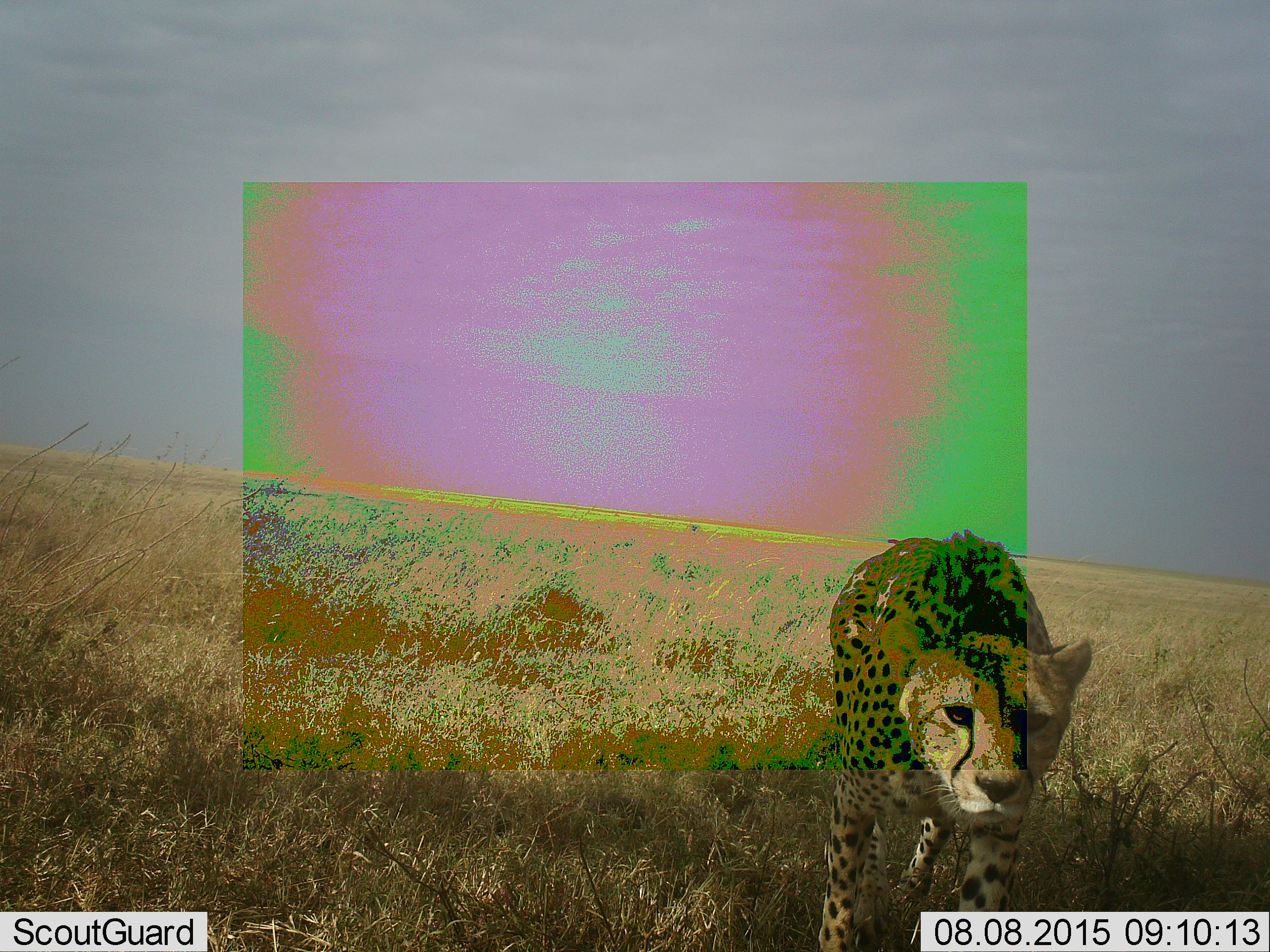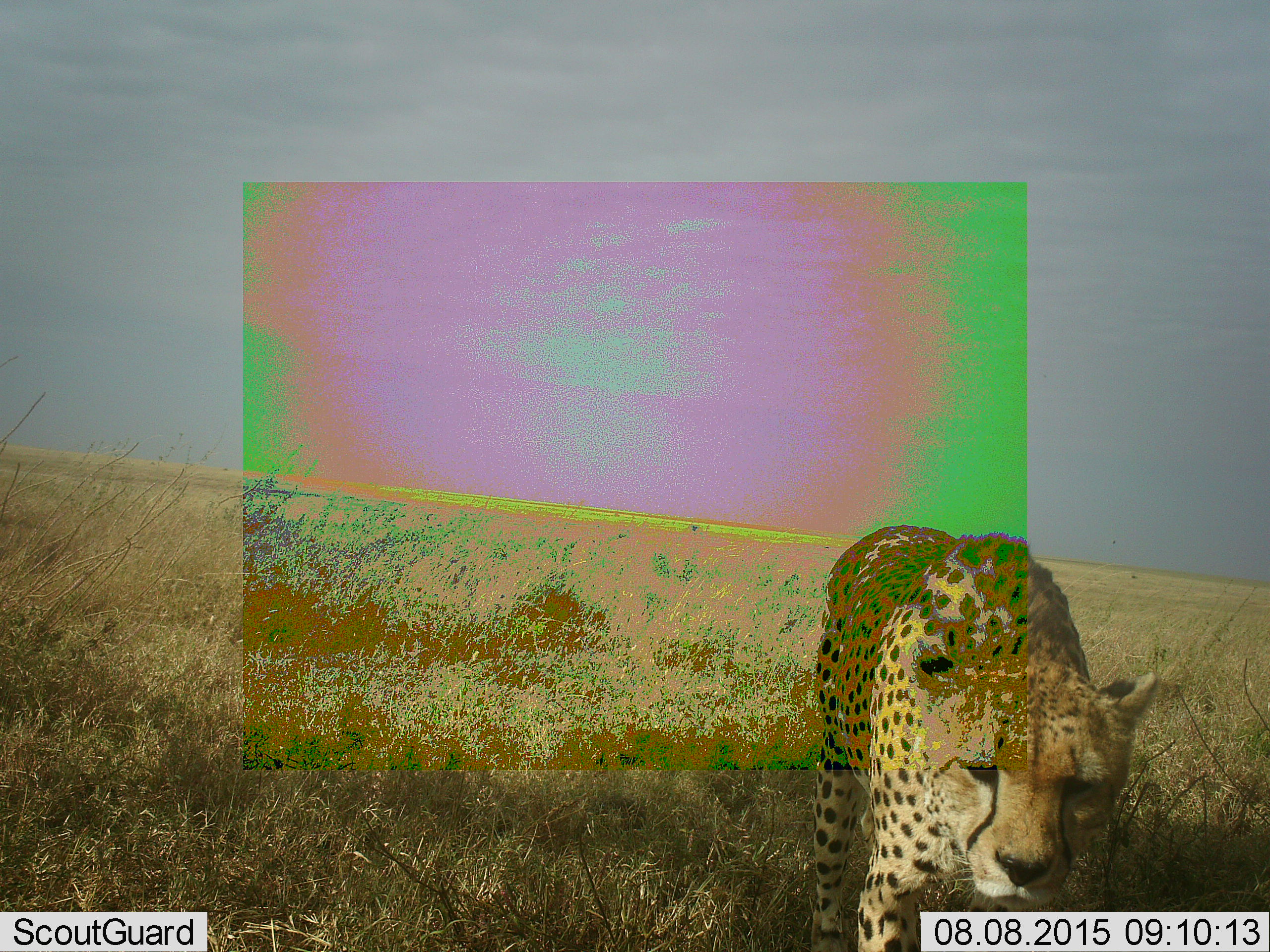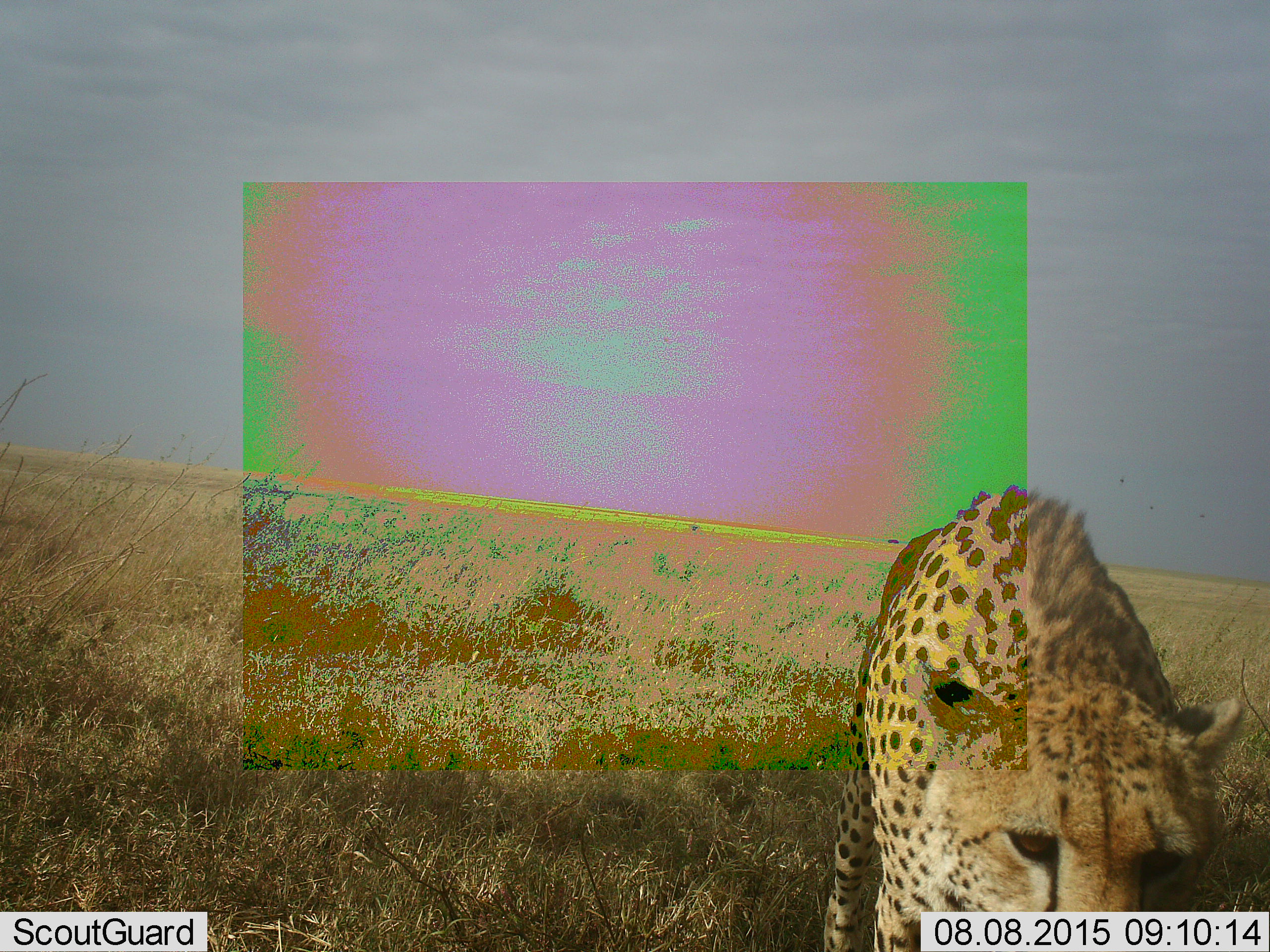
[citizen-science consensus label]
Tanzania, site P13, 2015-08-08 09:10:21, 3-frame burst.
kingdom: Animalia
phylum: Chordata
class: Mammalia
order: Carnivora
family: Felidae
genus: Acinonyx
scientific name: Acinonyx jubatus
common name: cheetah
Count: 1.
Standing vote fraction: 10%.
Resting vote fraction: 0%.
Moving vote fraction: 100%.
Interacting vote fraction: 10%.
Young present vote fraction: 0%.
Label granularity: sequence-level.